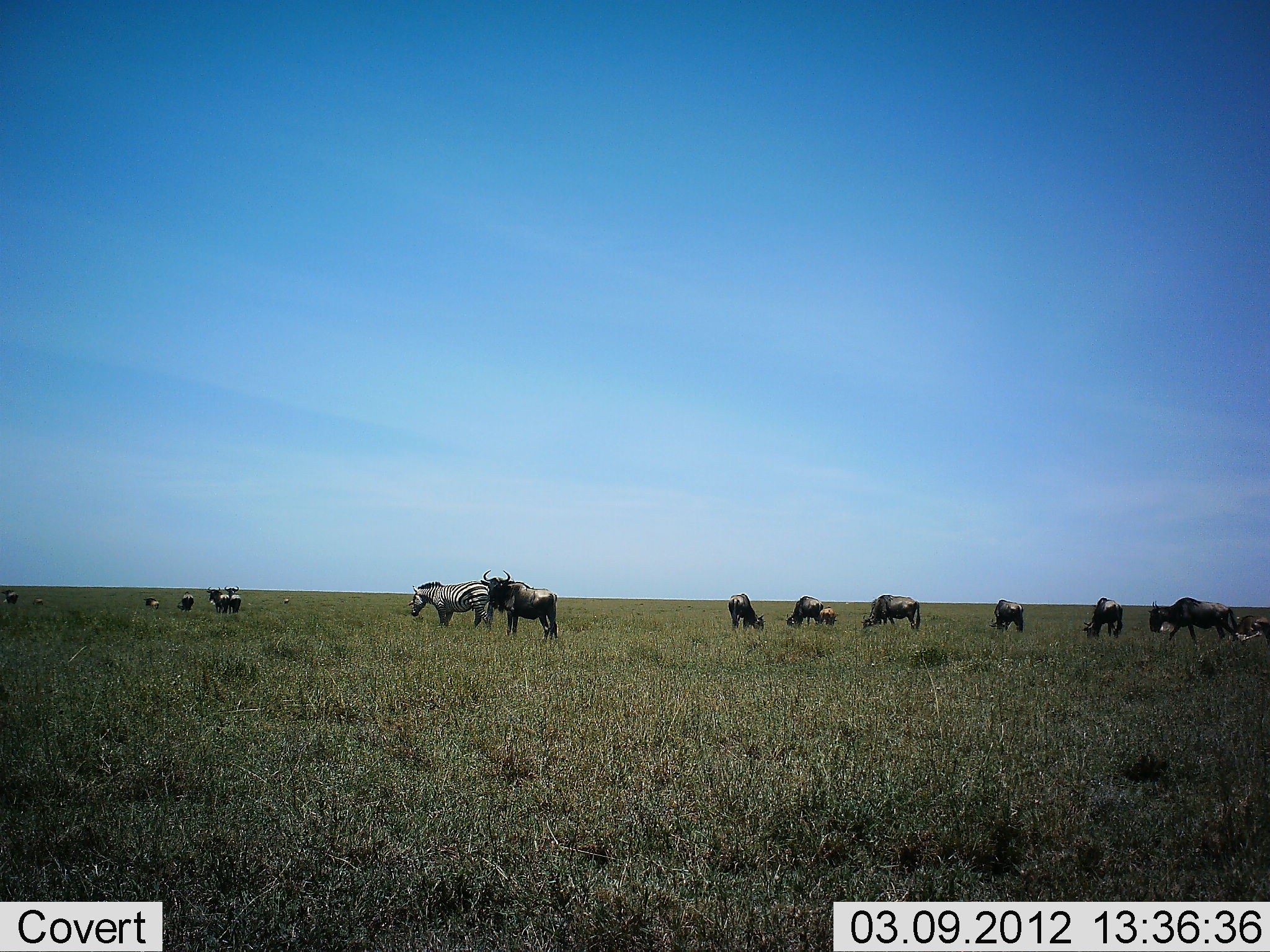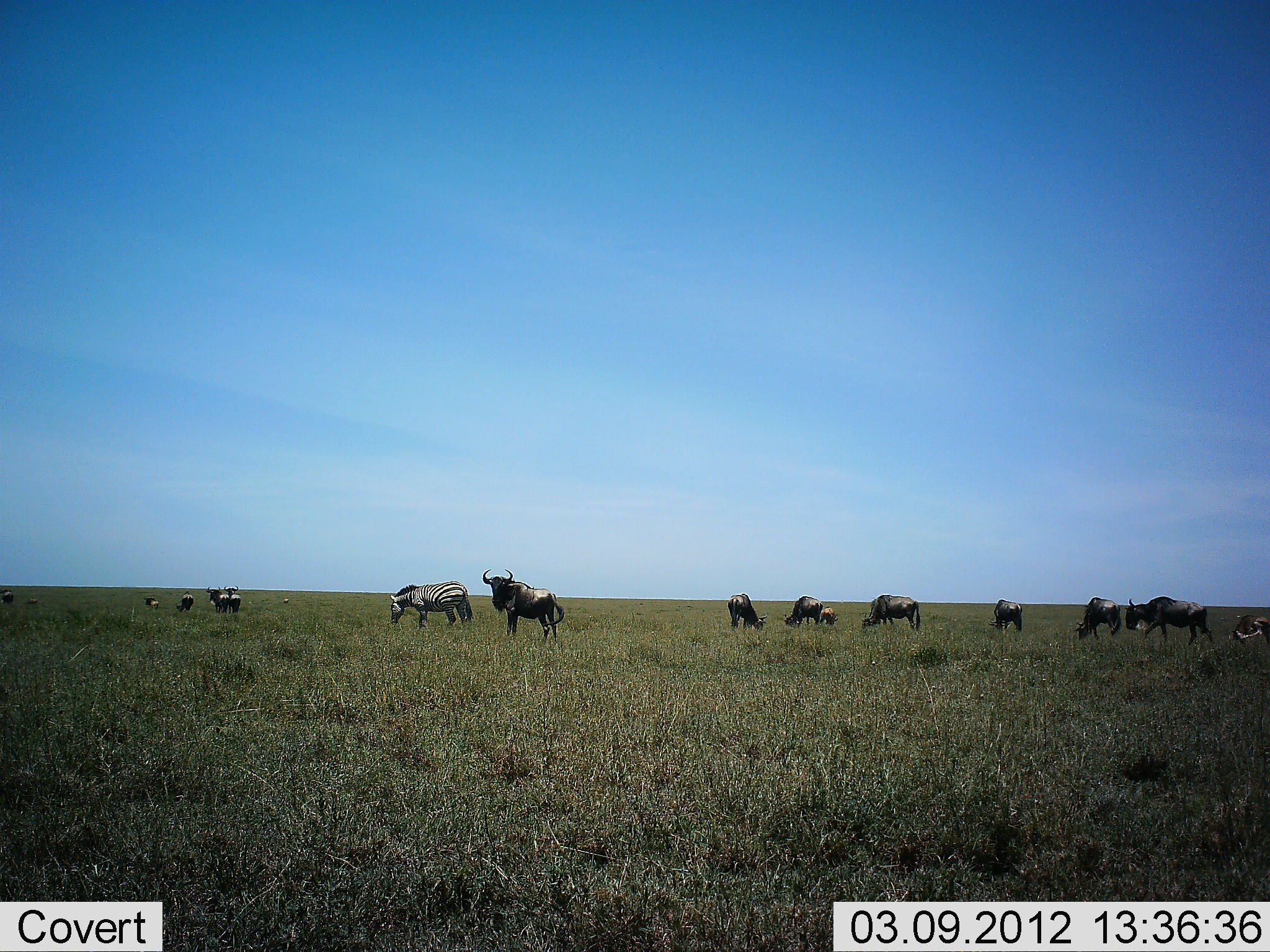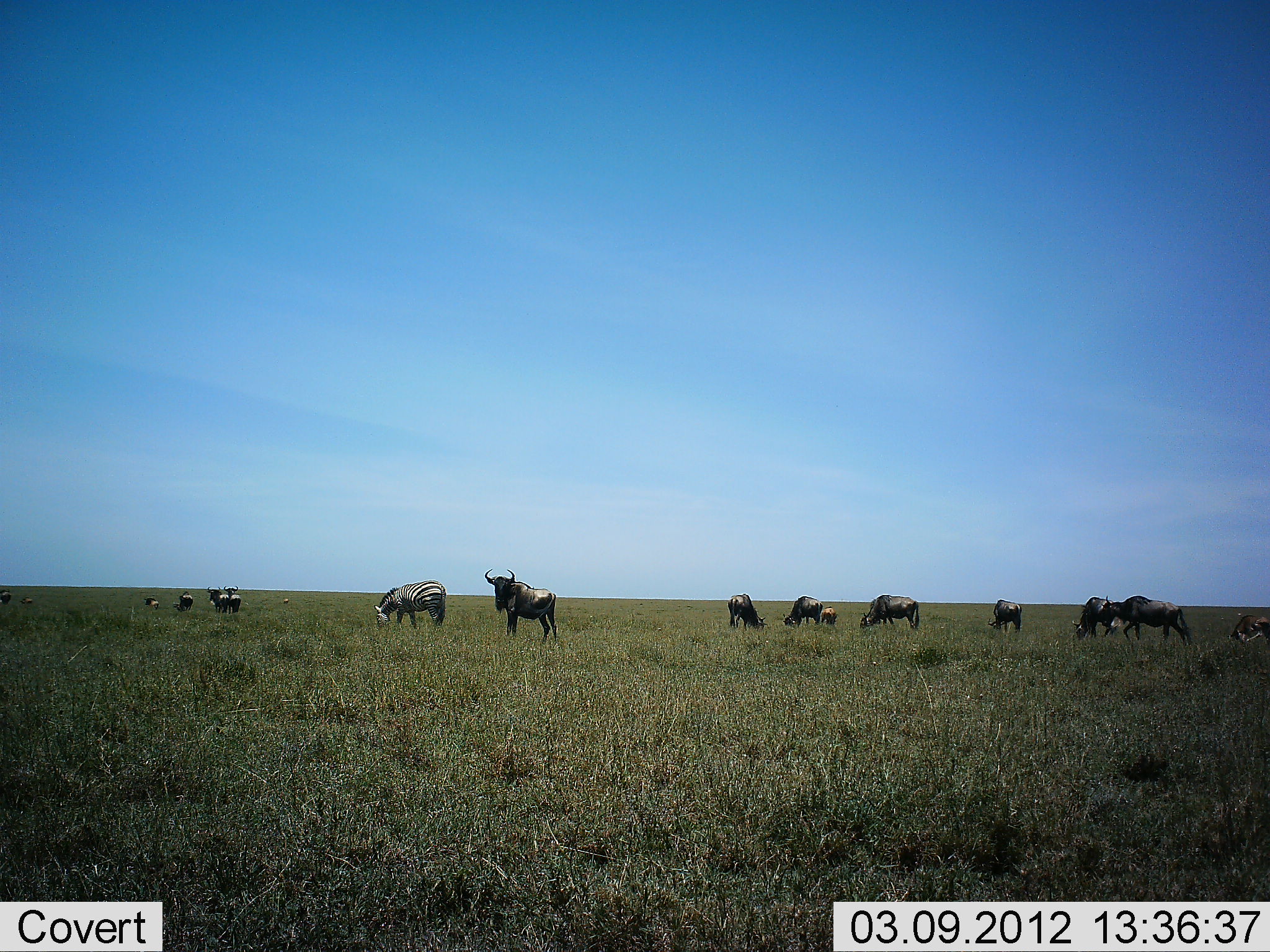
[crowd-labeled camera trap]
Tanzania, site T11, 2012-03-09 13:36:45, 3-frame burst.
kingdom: Animalia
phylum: Chordata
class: Mammalia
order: Artiodactyla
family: Bovidae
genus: Connochaetes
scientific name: Connochaetes taurinus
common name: blue wildebeest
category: wildebeest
Wildebeest (blue wildebeest) (Connochaetes taurinus), count 11-50. Behavior (volunteer vote fractions): standing 62%, resting 0%, moving 31%, interacting 0%. Young present (vote fraction): 19%. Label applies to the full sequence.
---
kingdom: Animalia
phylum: Chordata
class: Mammalia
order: Perissodactyla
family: Equidae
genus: Equus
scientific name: Equus quagga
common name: plains zebra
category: zebra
Zebra (plains zebra) (Equus quagga), count 1. Behavior (volunteer vote fractions): standing 20%, resting 7%, moving 7%, interacting 0%. Young present (vote fraction): 0%. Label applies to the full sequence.